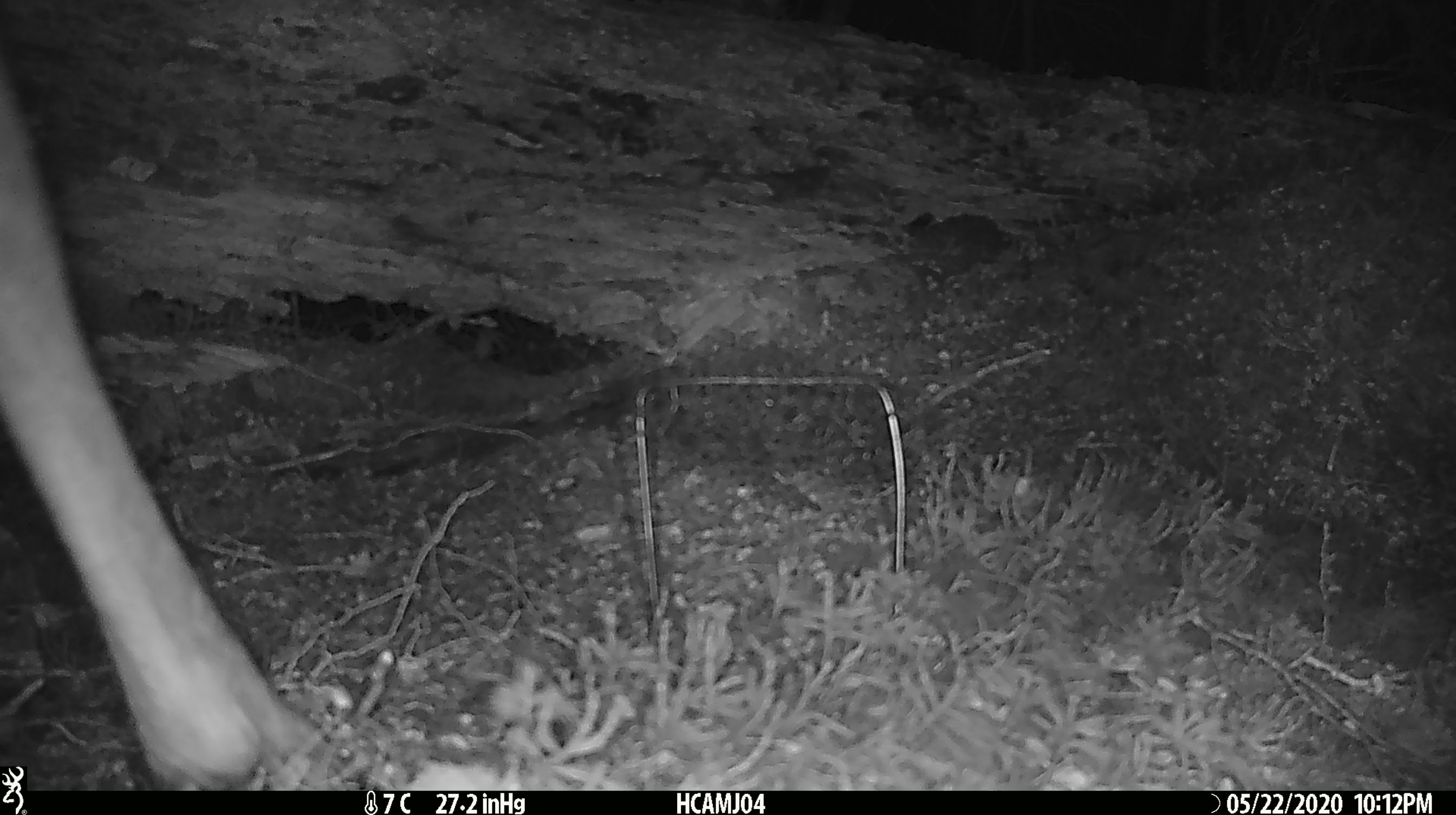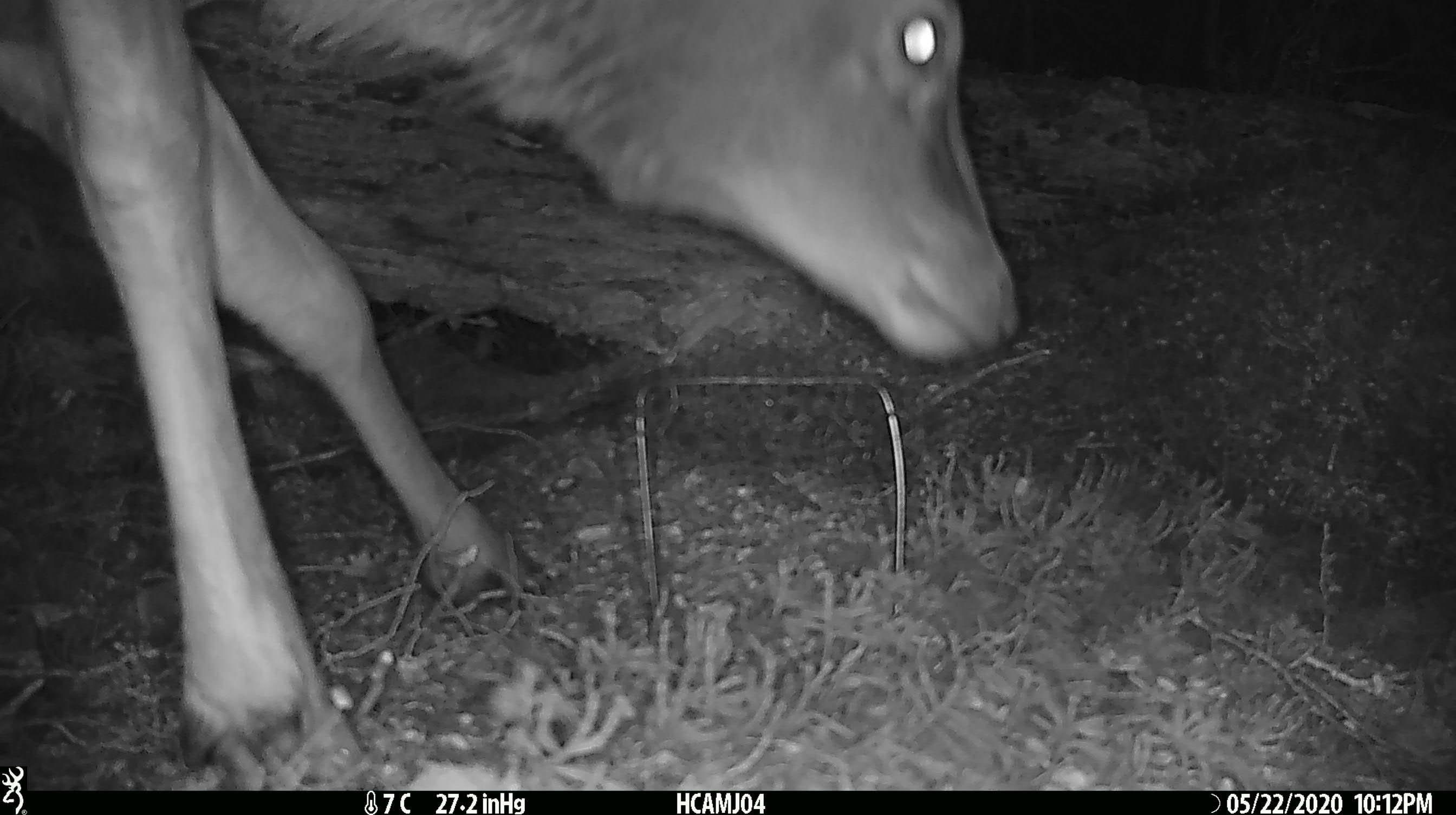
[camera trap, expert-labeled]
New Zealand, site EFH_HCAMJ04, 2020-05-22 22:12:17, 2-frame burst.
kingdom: Animalia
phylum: Chordata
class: Mammalia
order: Artiodactyla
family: Cervidae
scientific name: Cervidae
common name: deer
Deer (Cervidae).